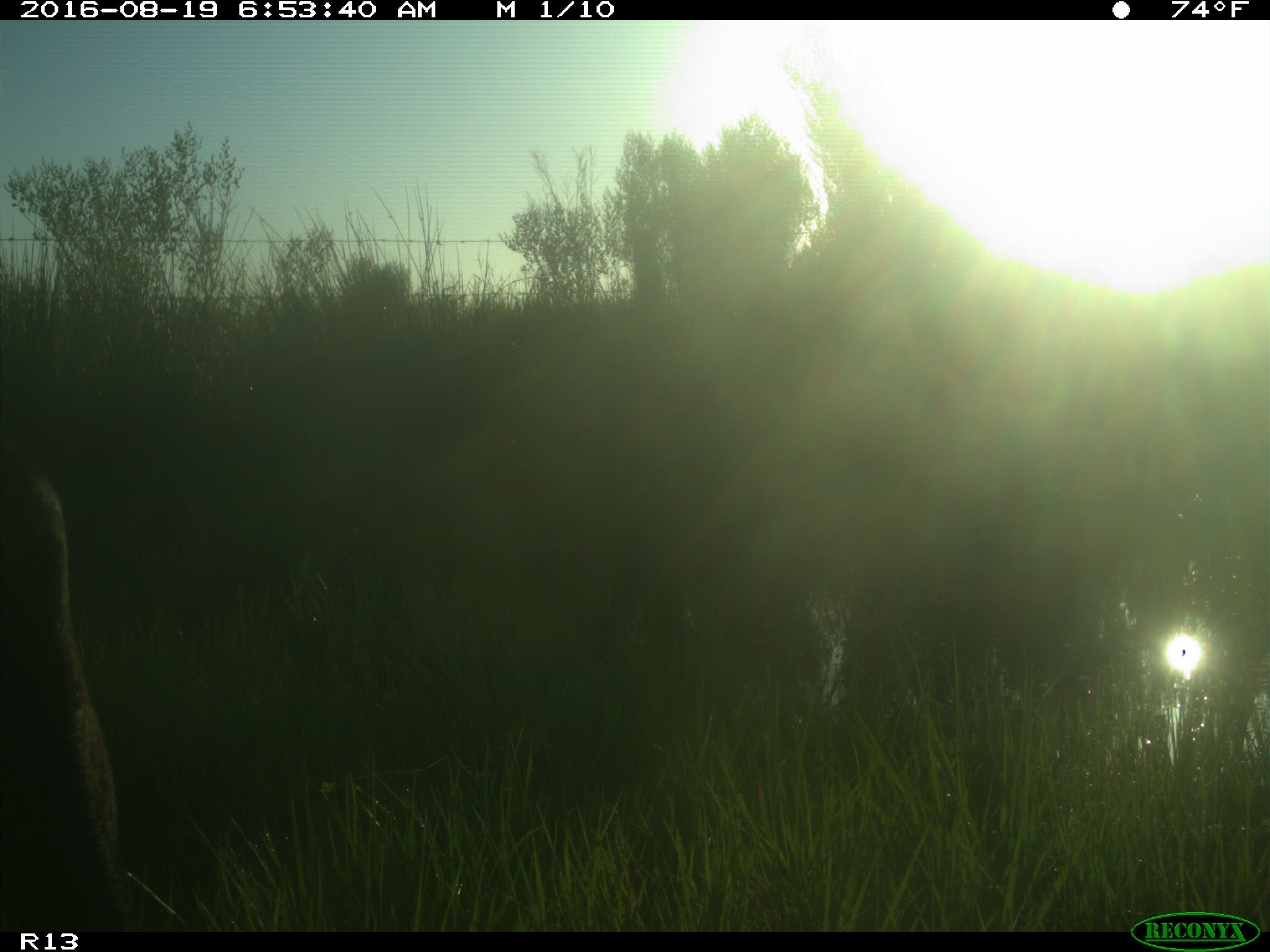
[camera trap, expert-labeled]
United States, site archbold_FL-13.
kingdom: Animalia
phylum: Chordata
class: Mammalia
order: Artiodactyla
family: Bovidae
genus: Bos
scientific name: Bos taurus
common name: domestic cow